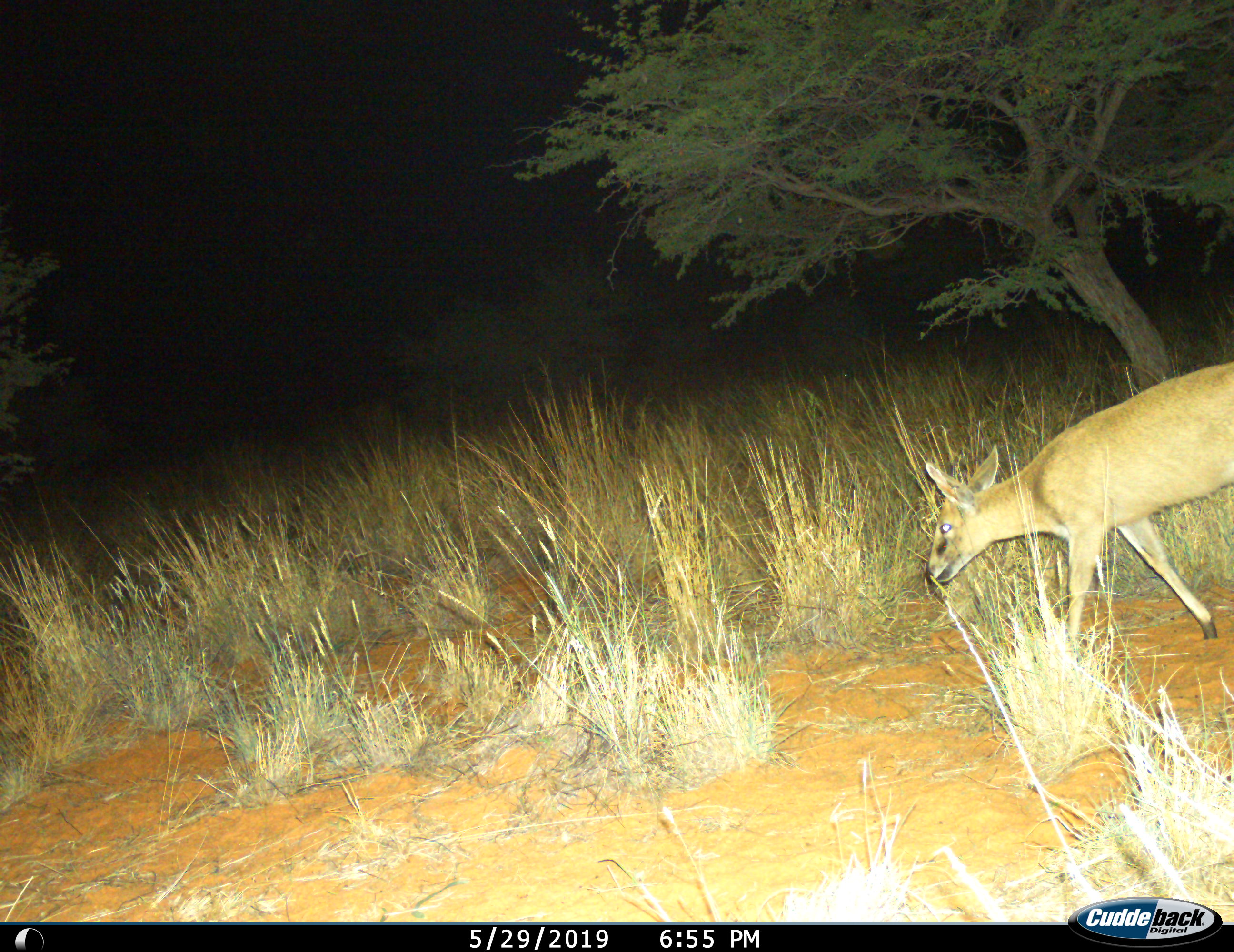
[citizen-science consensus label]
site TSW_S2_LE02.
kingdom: Animalia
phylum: Chordata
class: Mammalia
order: Artiodactyla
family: Bovidae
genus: Sylvicapra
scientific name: Sylvicapra grimmia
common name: common duiker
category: duikercommongrey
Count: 1.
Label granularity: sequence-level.